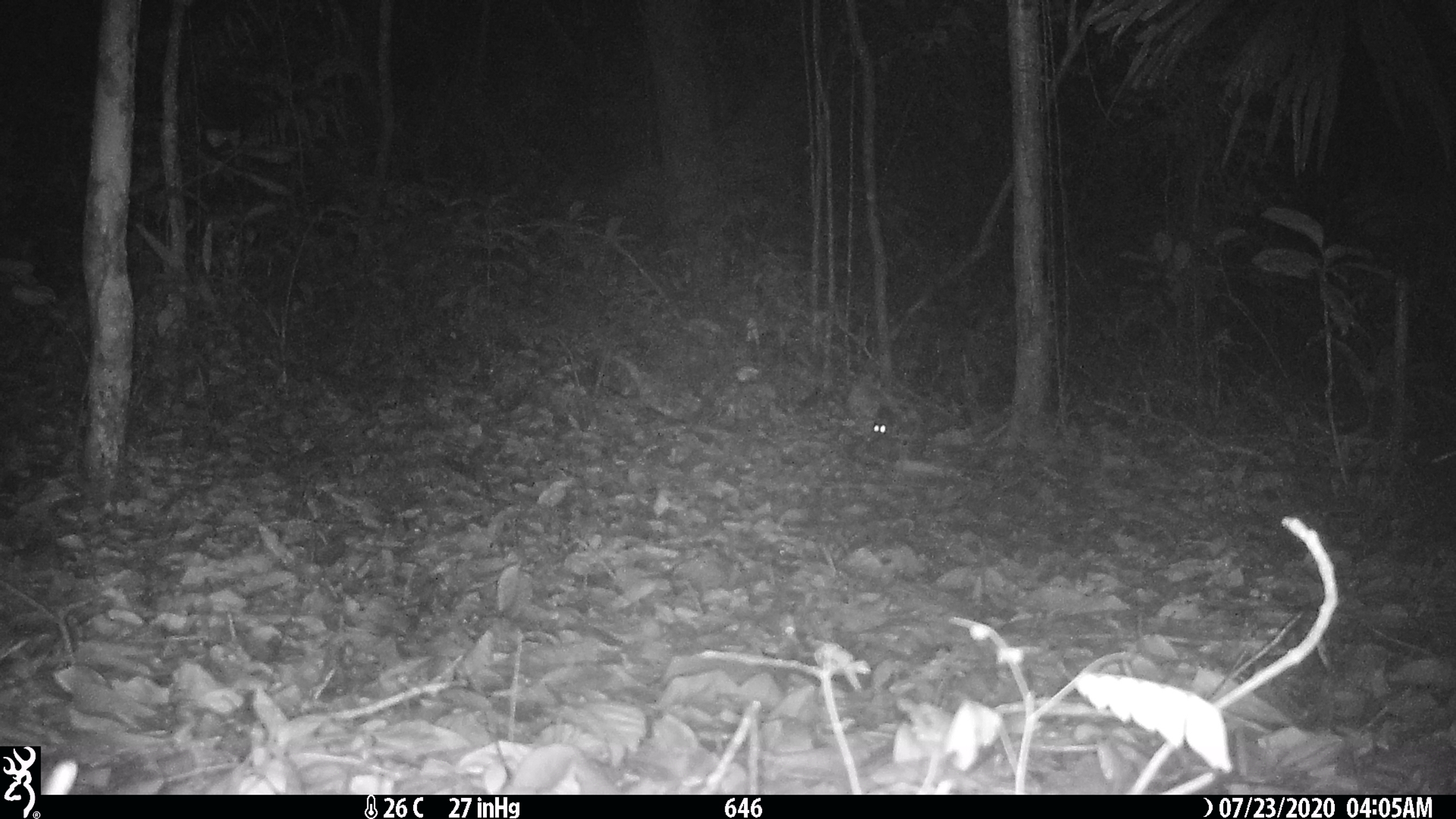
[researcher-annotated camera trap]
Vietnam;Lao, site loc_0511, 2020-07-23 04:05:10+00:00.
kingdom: Animalia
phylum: Chordata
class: Mammalia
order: Rodentia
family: Muridae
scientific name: Muridae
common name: old-world mice and rats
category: unidentified murid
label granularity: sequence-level